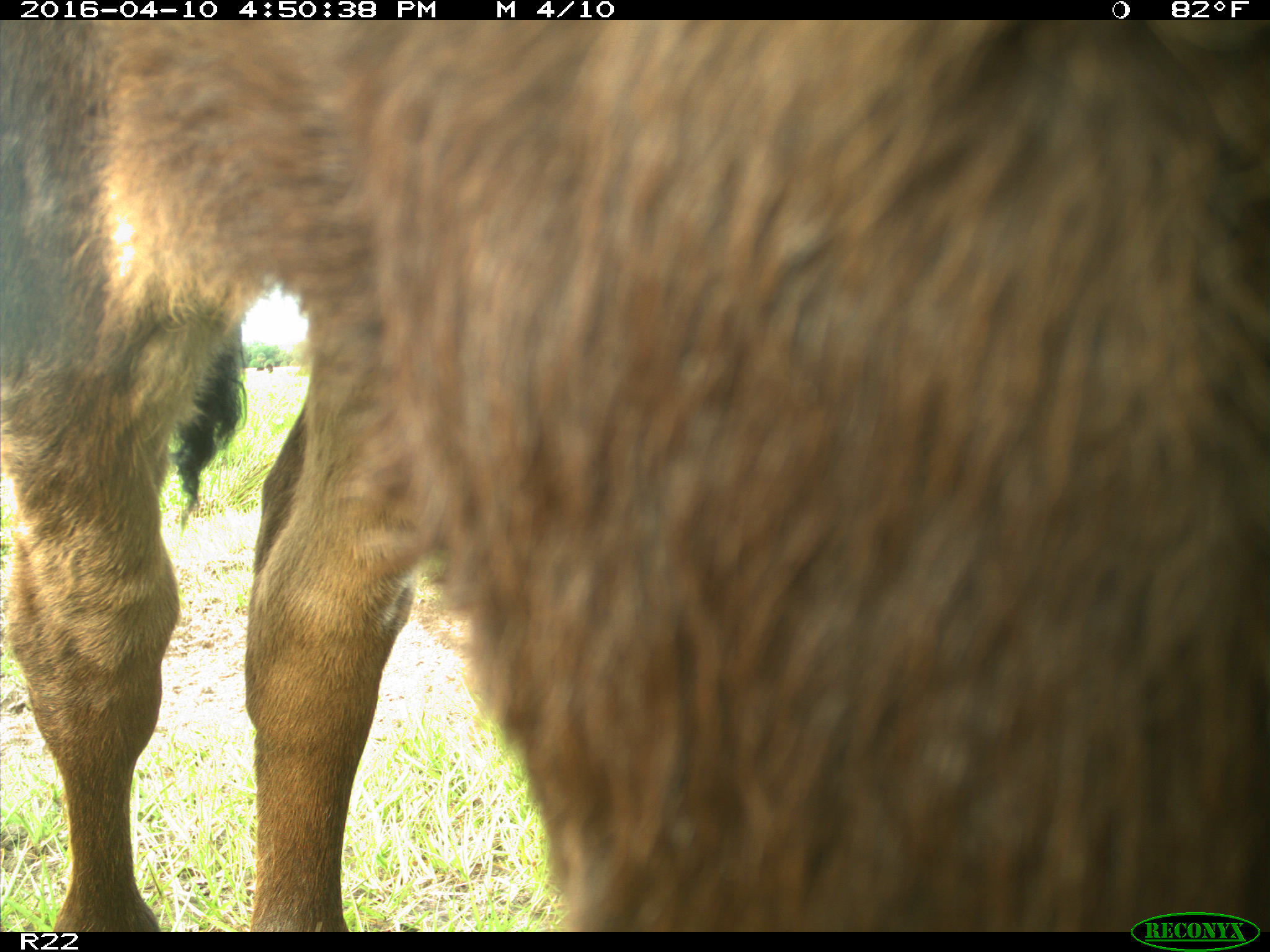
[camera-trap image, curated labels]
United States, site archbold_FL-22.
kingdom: Animalia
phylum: Chordata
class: Mammalia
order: Artiodactyla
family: Bovidae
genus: Bos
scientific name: Bos taurus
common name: domestic cow